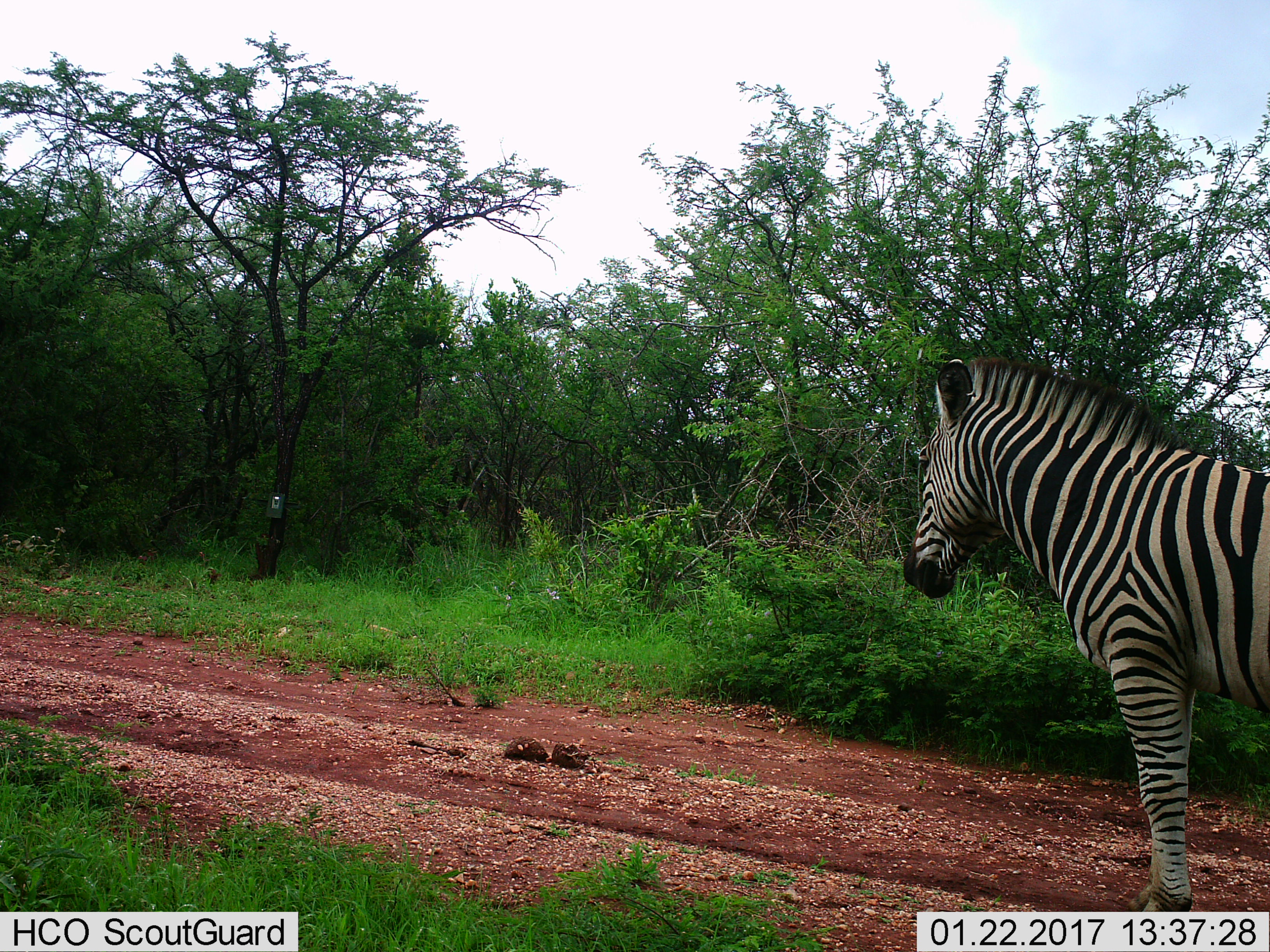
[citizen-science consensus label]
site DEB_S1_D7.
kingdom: Animalia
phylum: Chordata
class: Mammalia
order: Perissodactyla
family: Equidae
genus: Equus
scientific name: Equus quagga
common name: plains zebra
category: zebraplains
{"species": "zebraplains (plains zebra) (Equus quagga)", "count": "1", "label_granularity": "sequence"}